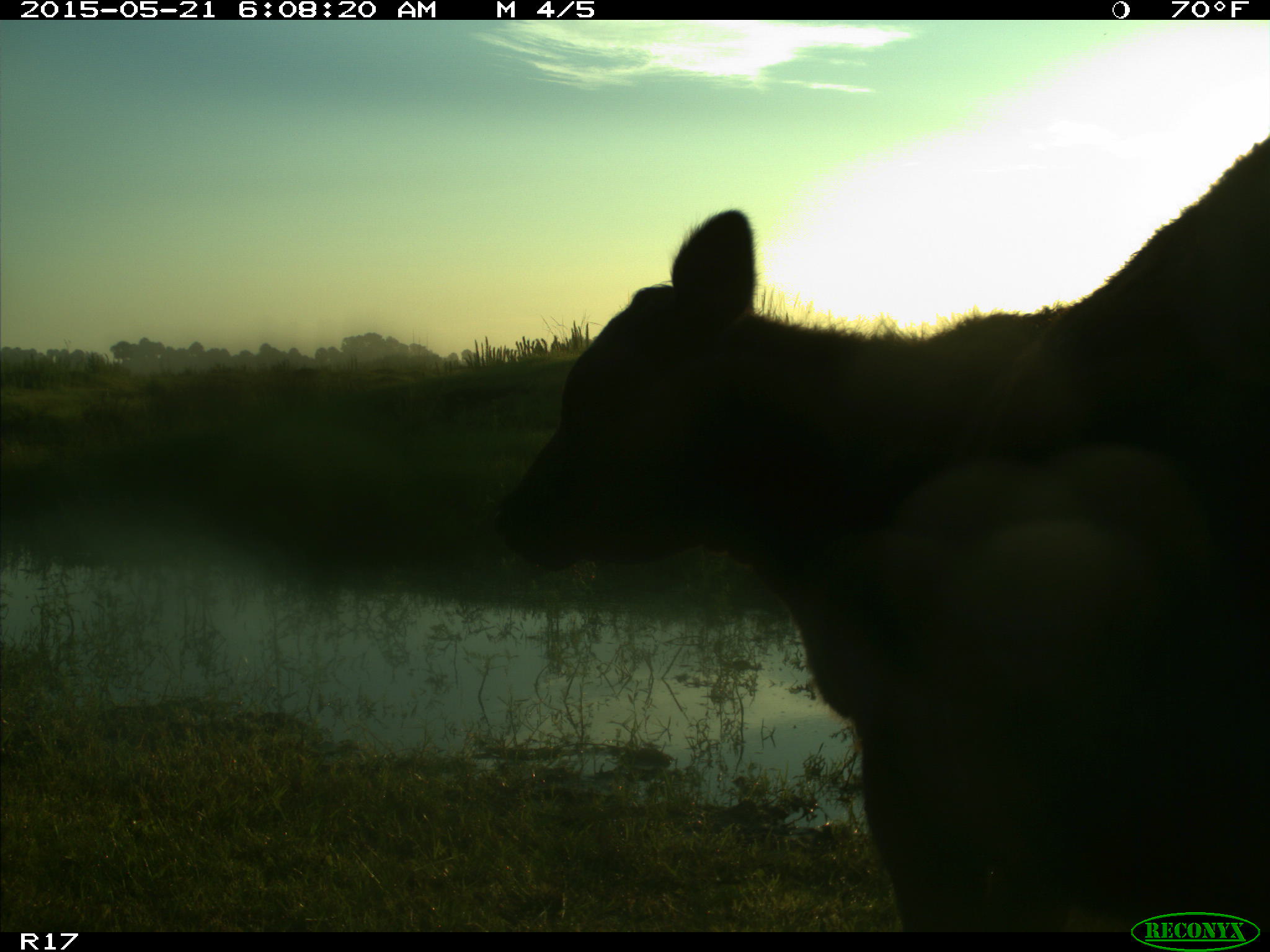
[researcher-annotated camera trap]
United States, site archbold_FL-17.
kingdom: Animalia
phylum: Chordata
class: Mammalia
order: Artiodactyla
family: Bovidae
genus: Bos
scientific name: Bos taurus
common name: domestic cow